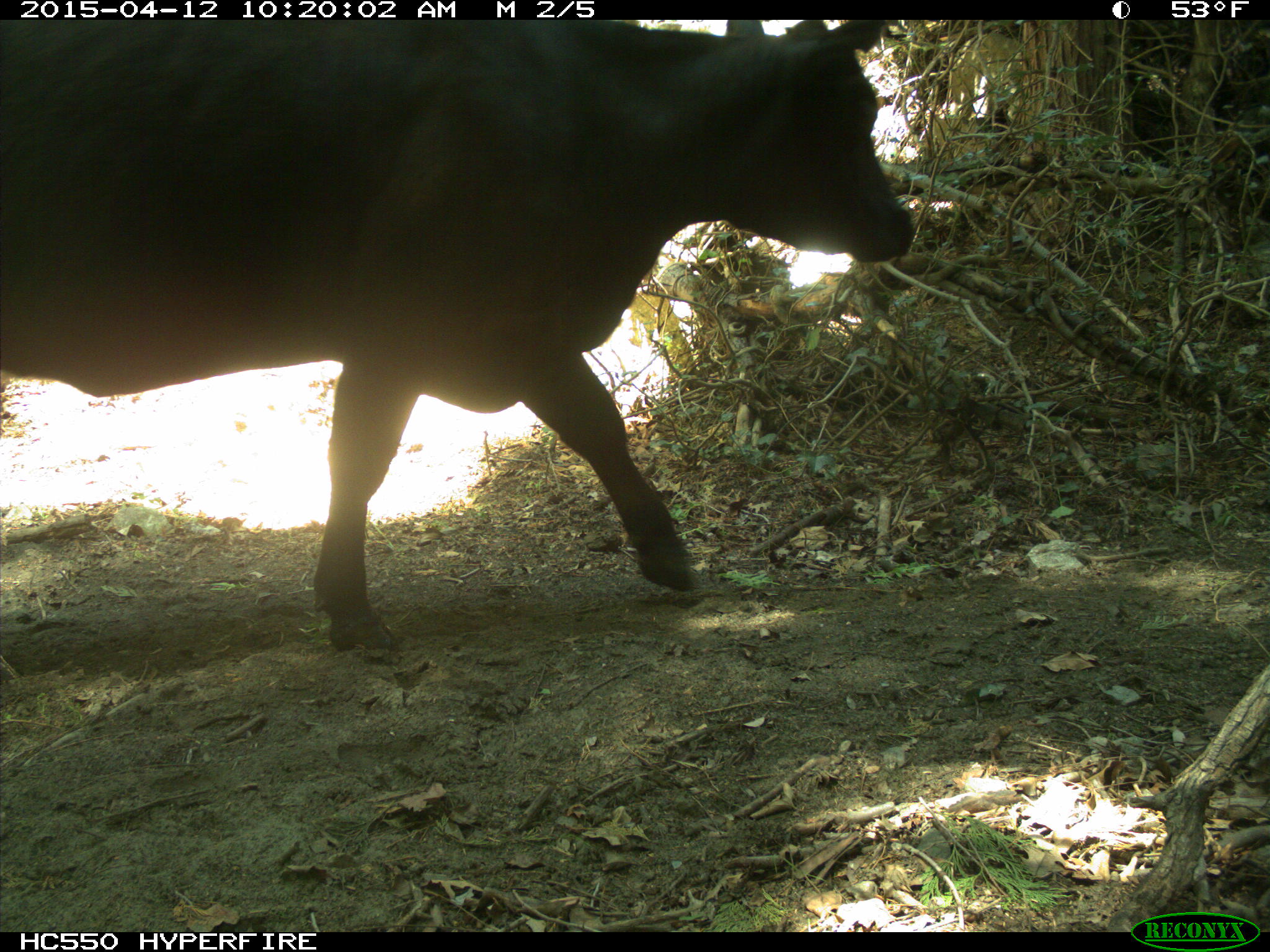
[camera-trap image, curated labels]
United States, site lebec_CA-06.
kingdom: Animalia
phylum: Chordata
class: Mammalia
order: Artiodactyla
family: Bovidae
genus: Bos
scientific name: Bos taurus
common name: domestic cow